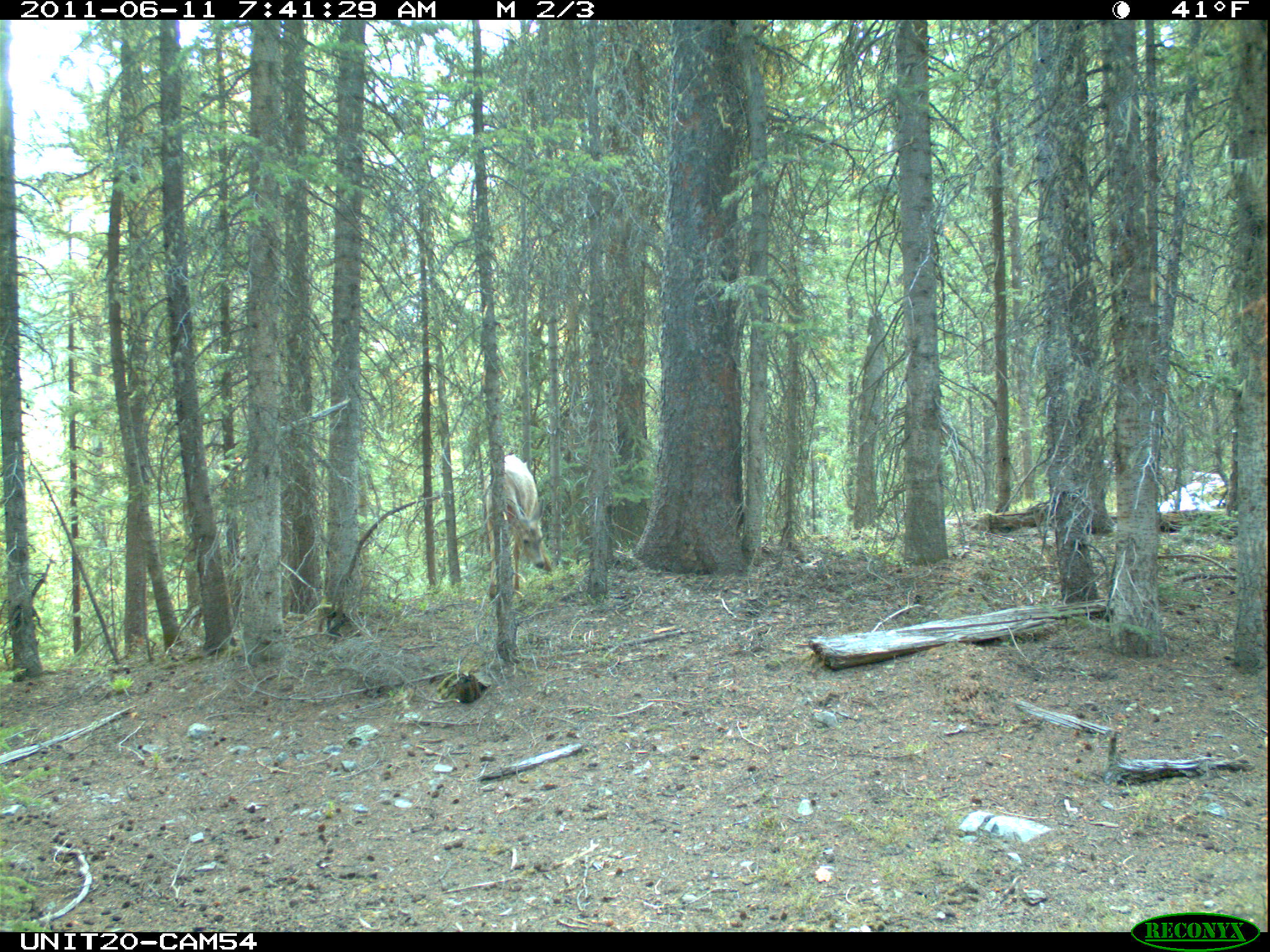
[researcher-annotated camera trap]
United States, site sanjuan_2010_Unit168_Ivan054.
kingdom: Animalia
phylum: Chordata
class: Mammalia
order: Artiodactyla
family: Cervidae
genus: Odocoileus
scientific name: Odocoileus hemionus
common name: mule deer